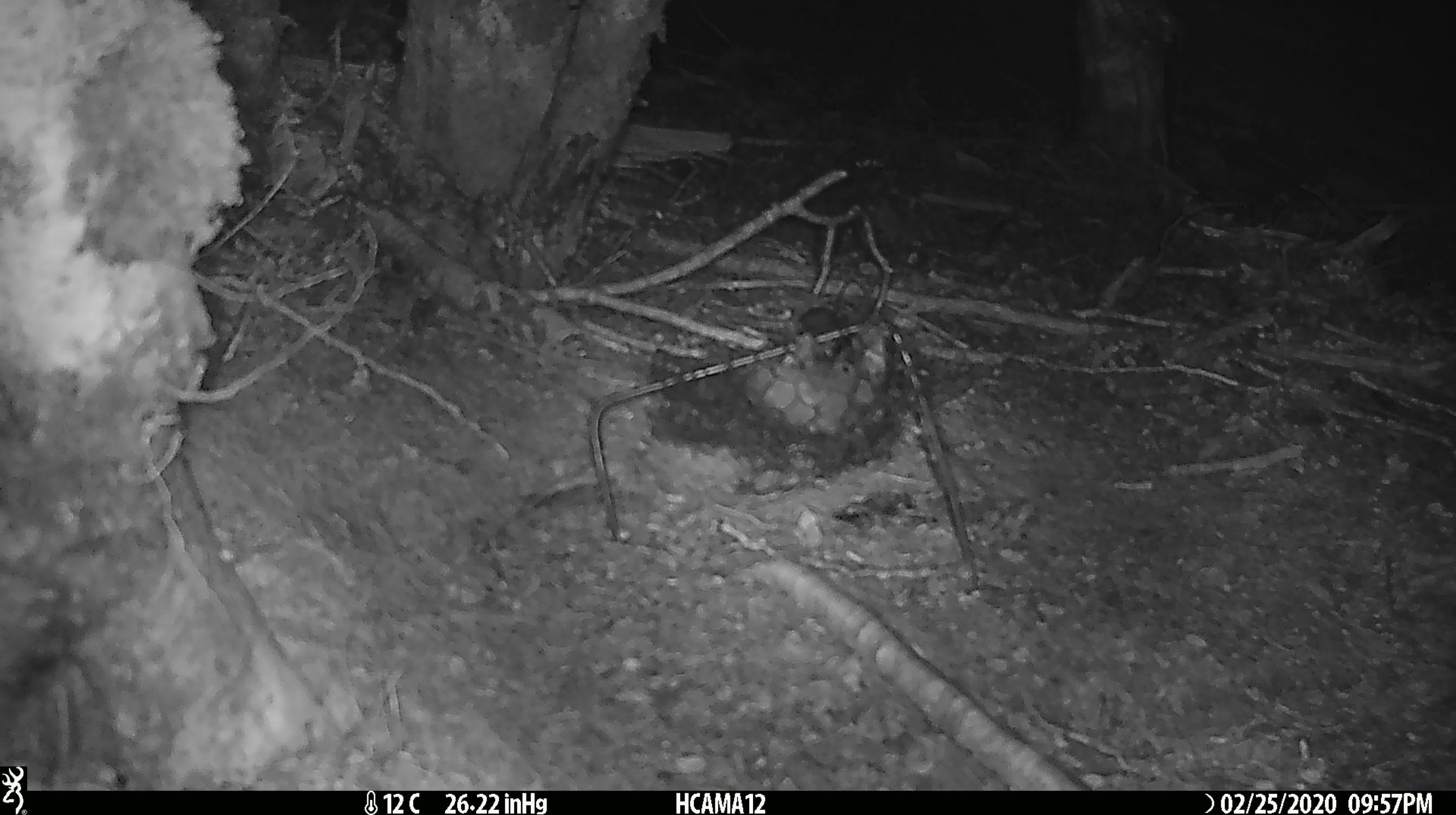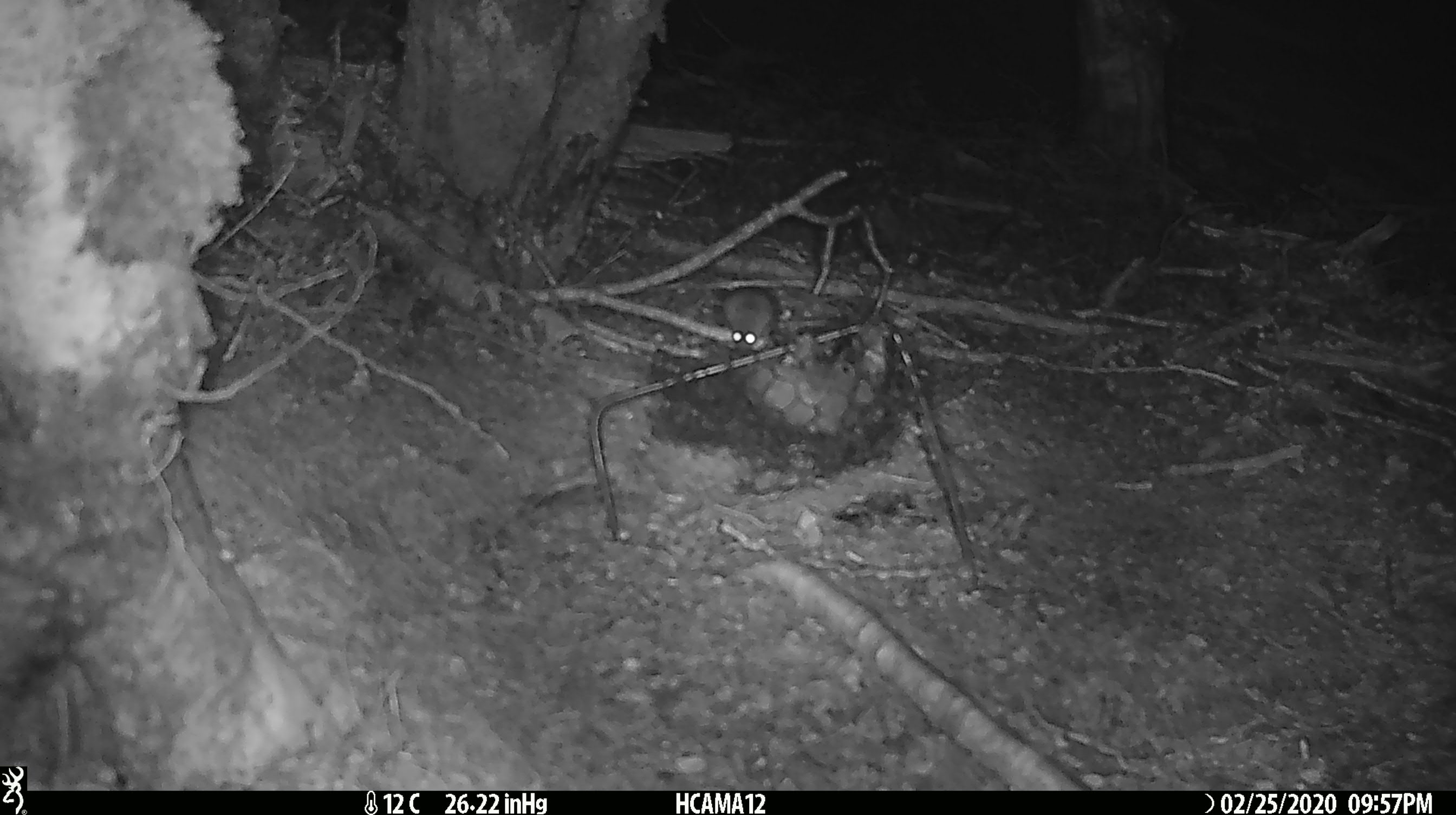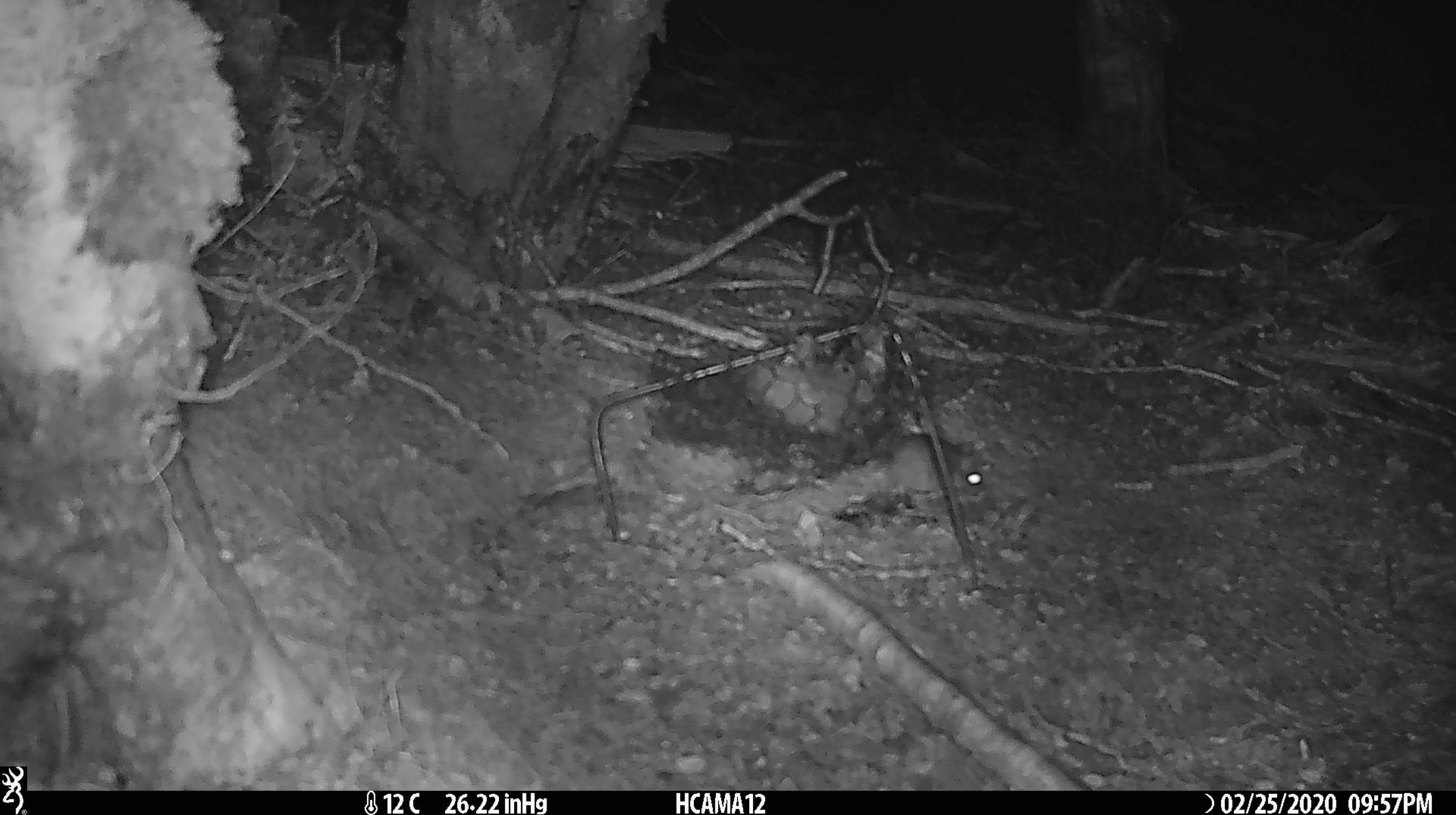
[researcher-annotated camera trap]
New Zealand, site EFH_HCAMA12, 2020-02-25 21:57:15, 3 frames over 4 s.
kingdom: Animalia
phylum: Chordata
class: Mammalia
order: Rodentia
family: Muridae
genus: Mus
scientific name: Mus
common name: mouse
Mouse (Mus).